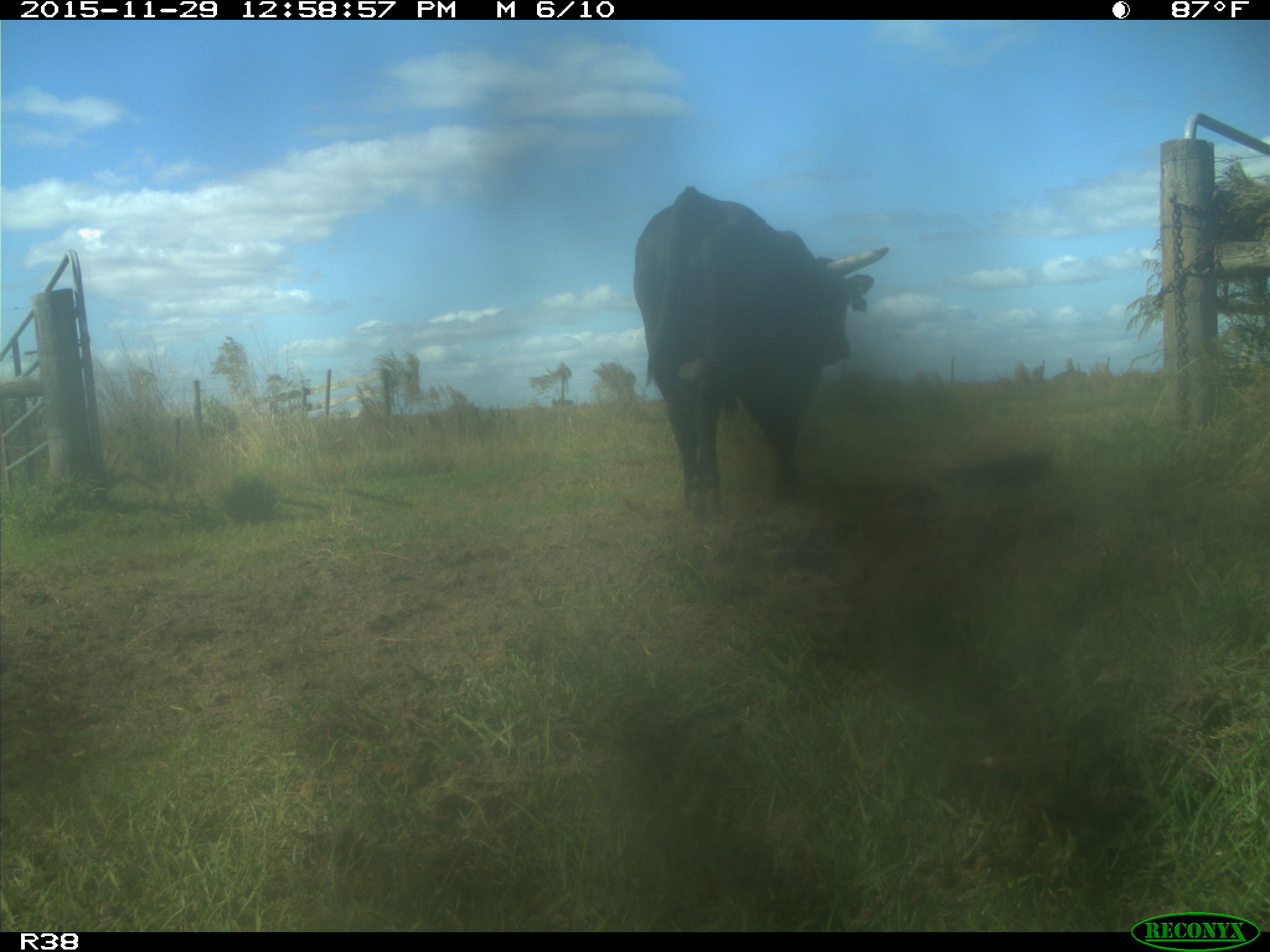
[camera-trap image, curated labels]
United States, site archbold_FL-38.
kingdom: Animalia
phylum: Chordata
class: Mammalia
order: Artiodactyla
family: Bovidae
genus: Bos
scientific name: Bos taurus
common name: domestic cow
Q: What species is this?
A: Bos taurus (domestic cow).